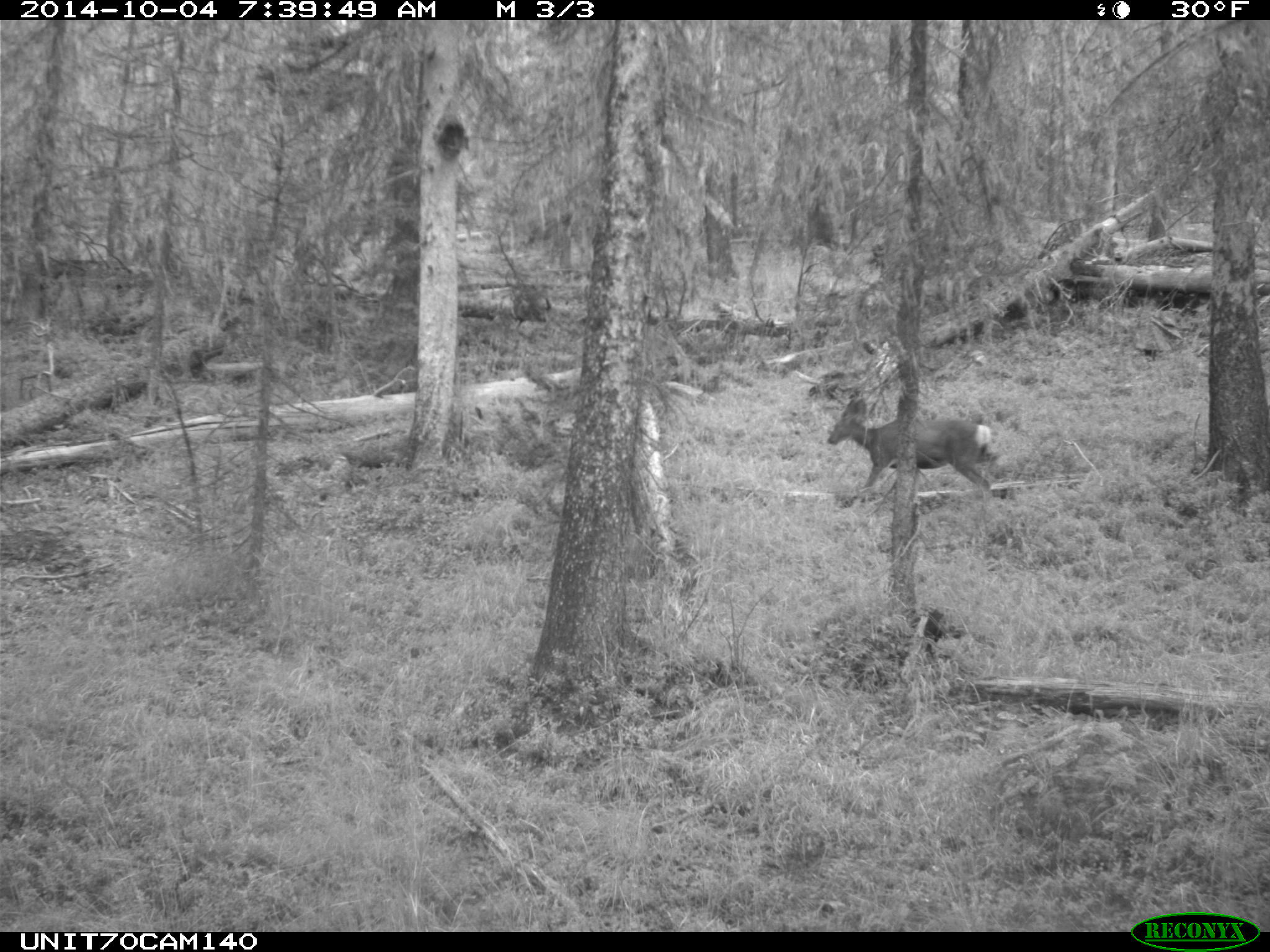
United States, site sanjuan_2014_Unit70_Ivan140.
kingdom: Animalia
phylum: Chordata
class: Mammalia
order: Artiodactyla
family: Cervidae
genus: Odocoileus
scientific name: Odocoileus hemionus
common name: mule deer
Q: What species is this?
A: Odocoileus hemionus (mule deer).